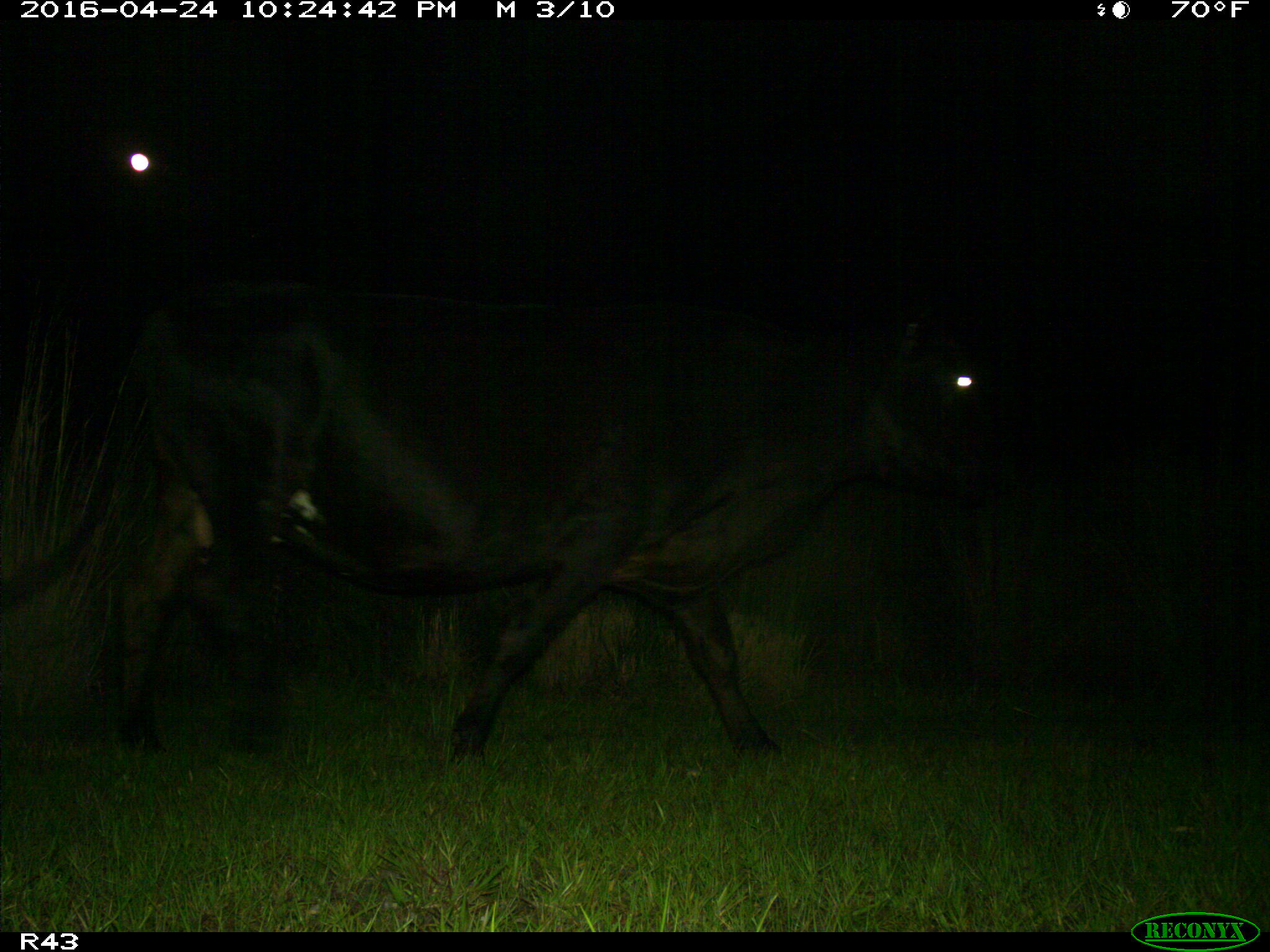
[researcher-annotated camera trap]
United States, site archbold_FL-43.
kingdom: Animalia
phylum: Chordata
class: Mammalia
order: Artiodactyla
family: Bovidae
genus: Bos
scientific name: Bos taurus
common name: domestic cow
Bos taurus (domestic cow).